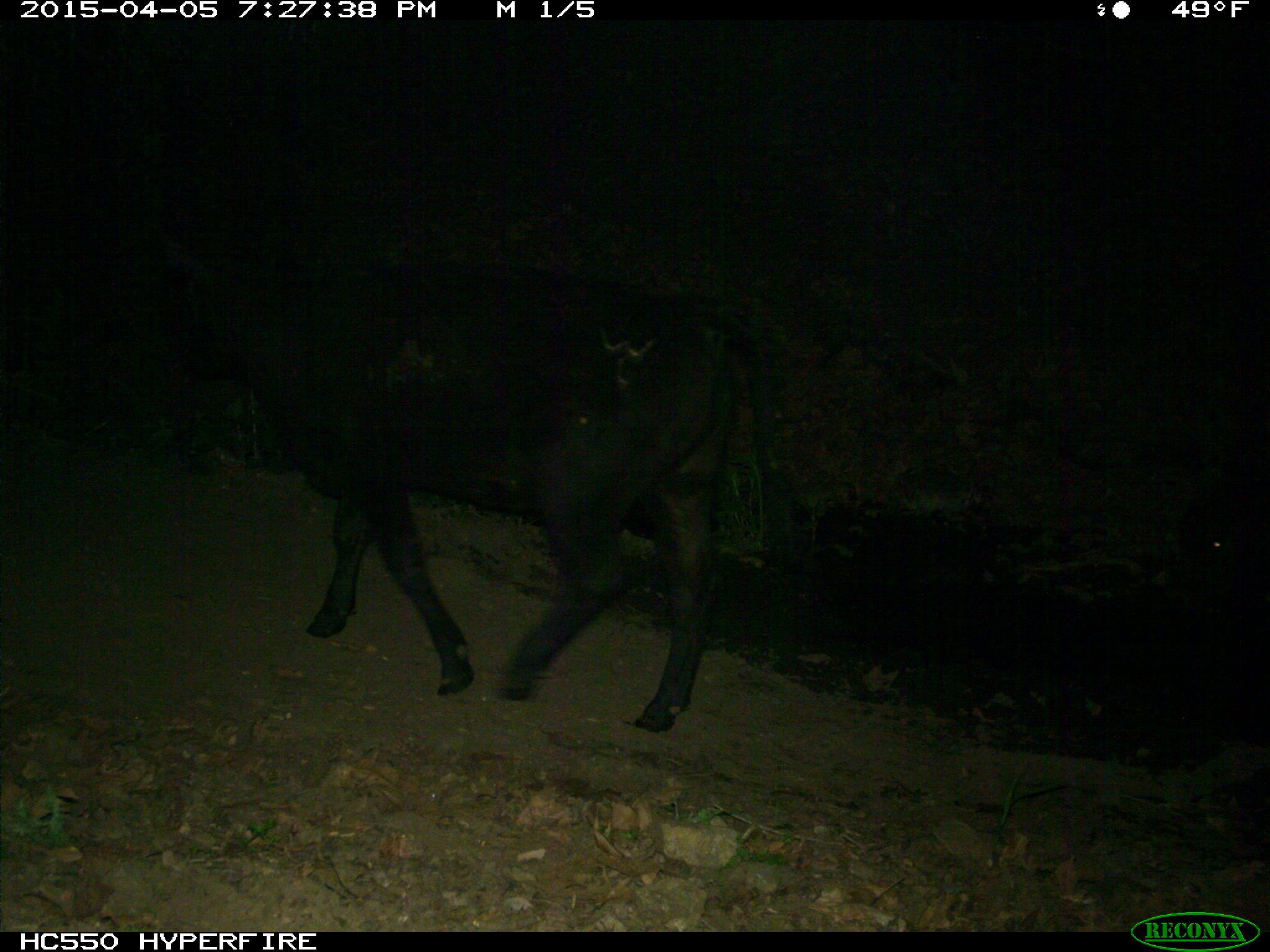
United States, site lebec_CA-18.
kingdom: Animalia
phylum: Chordata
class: Mammalia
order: Artiodactyla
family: Bovidae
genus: Bos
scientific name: Bos taurus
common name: domestic cow